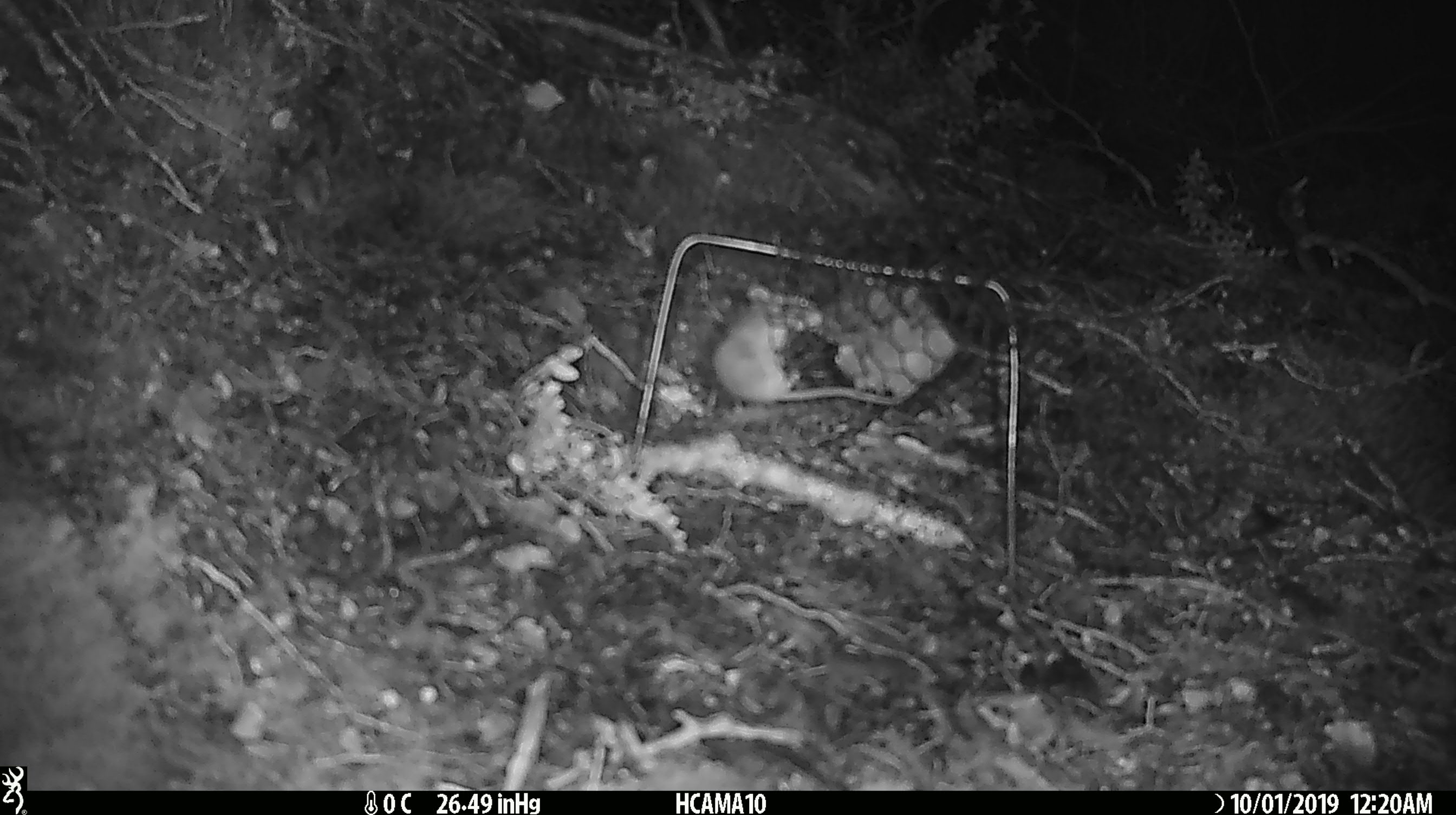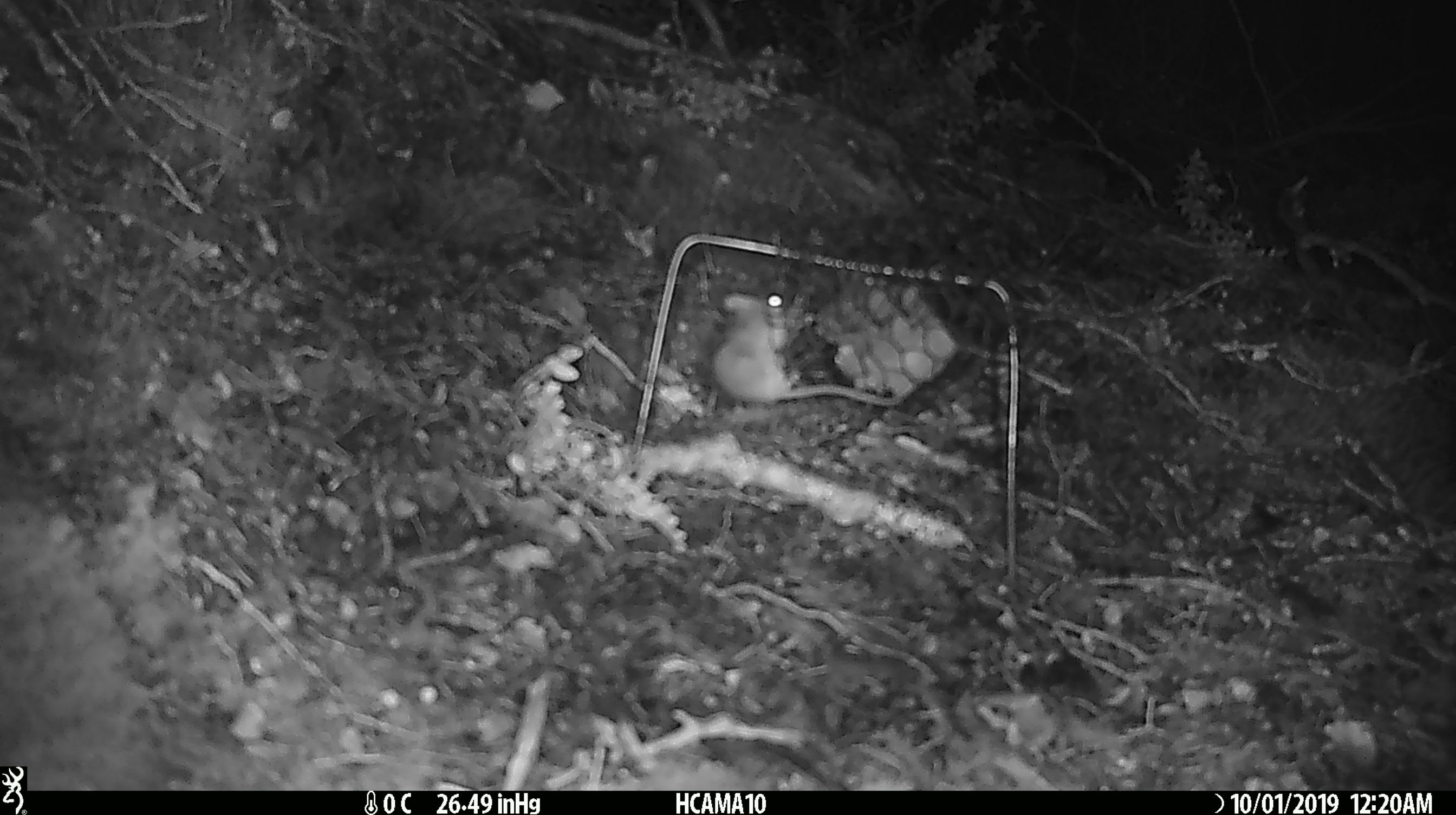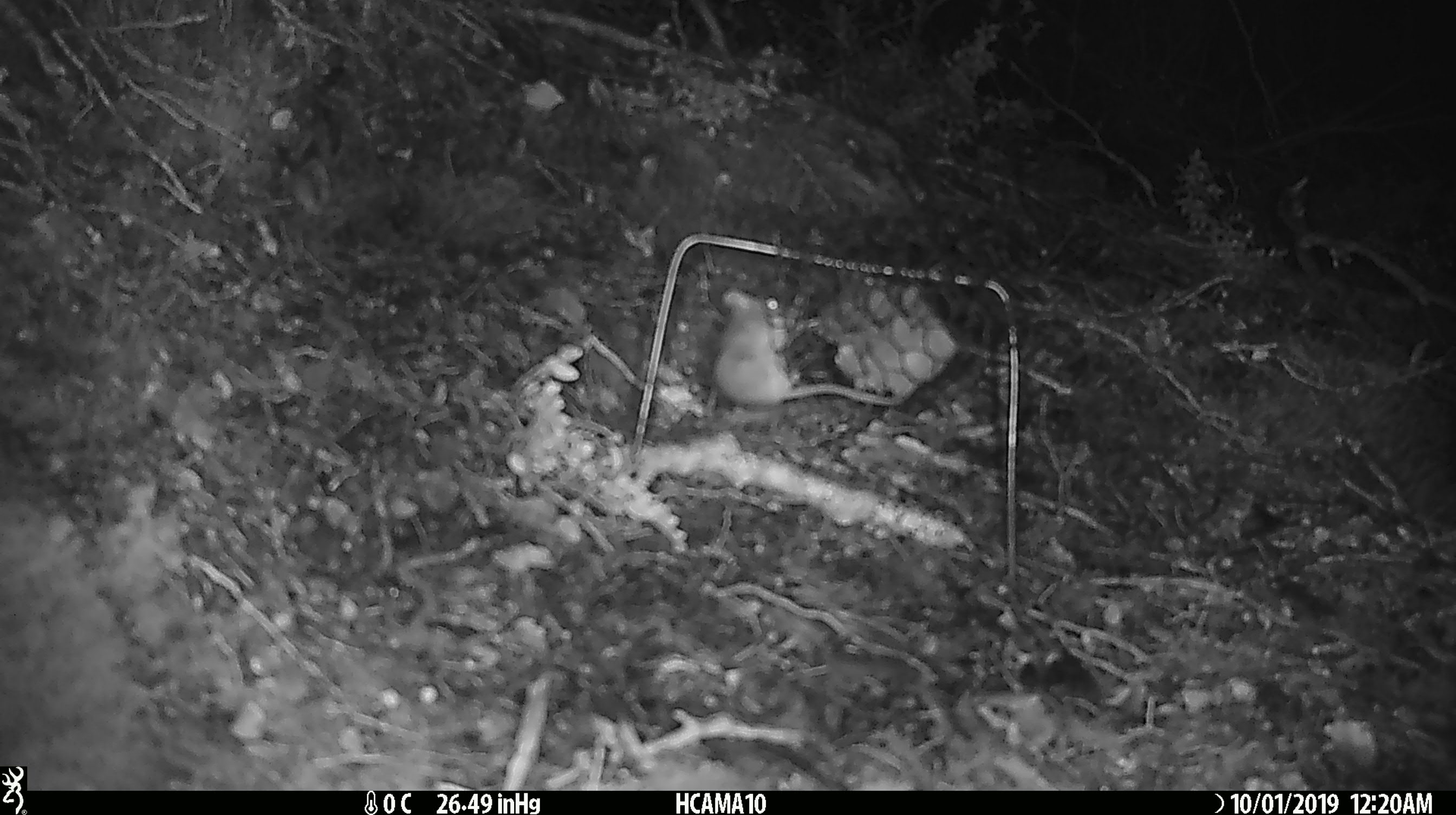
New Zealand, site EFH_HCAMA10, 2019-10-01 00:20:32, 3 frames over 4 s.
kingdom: Animalia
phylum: Chordata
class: Mammalia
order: Rodentia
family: Muridae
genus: Mus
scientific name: Mus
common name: mouse